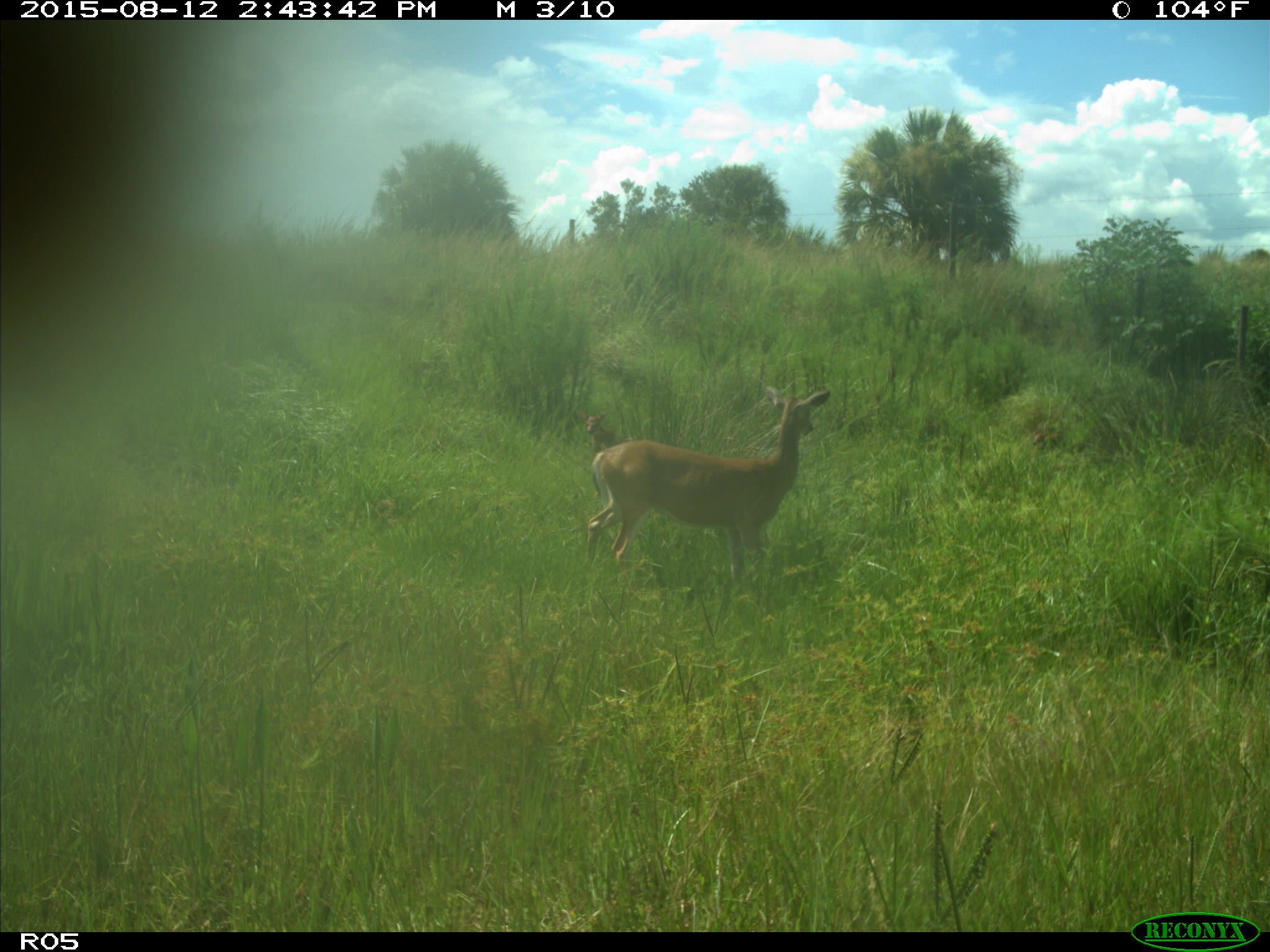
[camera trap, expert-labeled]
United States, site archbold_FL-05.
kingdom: Animalia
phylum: Chordata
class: Mammalia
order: Artiodactyla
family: Cervidae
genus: Odocoileus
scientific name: Odocoileus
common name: deer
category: unidentified deer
Unidentified deer (deer) (Odocoileus).